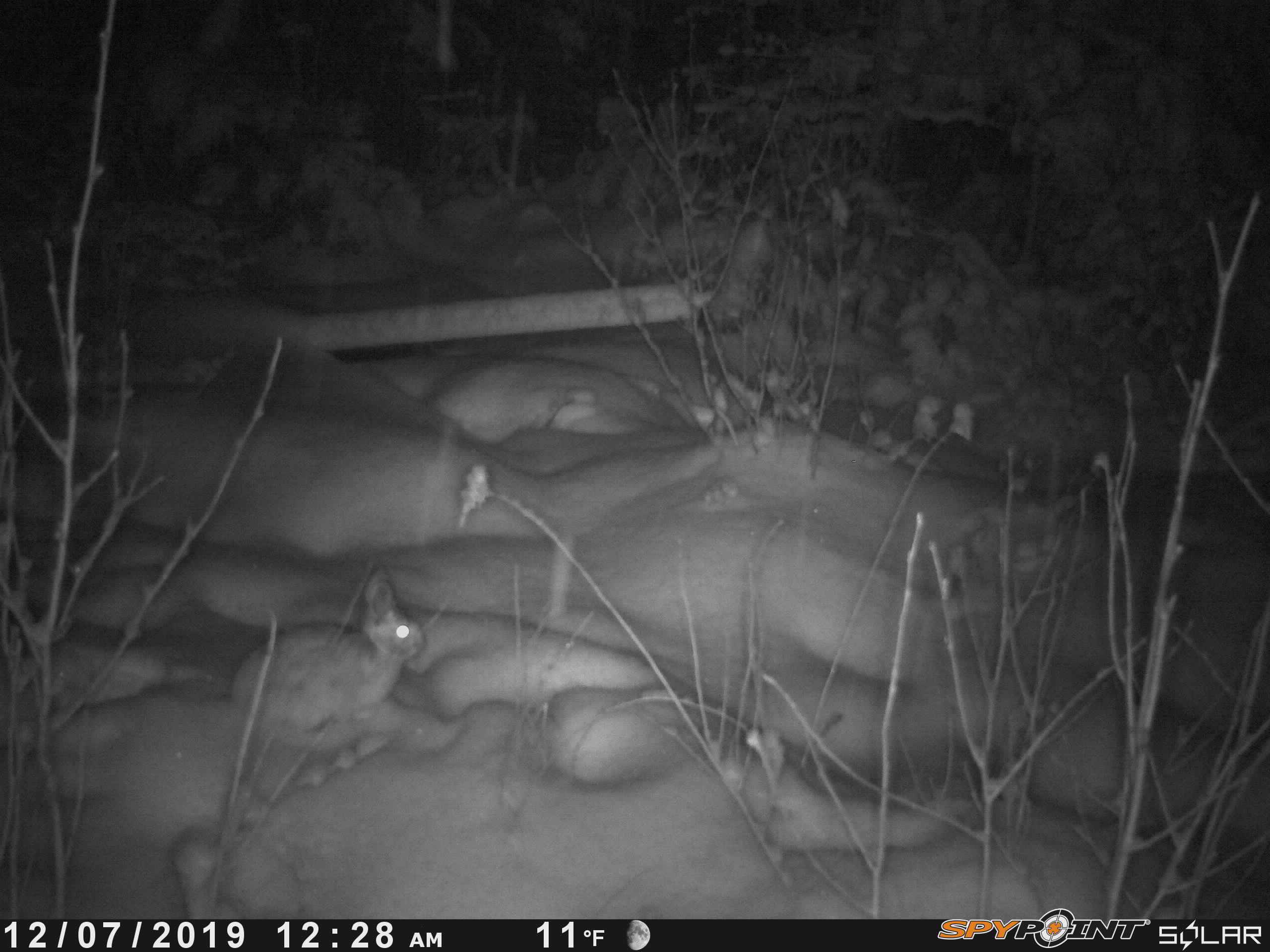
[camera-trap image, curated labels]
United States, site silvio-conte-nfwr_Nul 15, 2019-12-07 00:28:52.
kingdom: Animalia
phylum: Chordata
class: Mammalia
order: Lagomorpha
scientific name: Lagomorpha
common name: rabbit or hare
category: rabbit or hare sp.